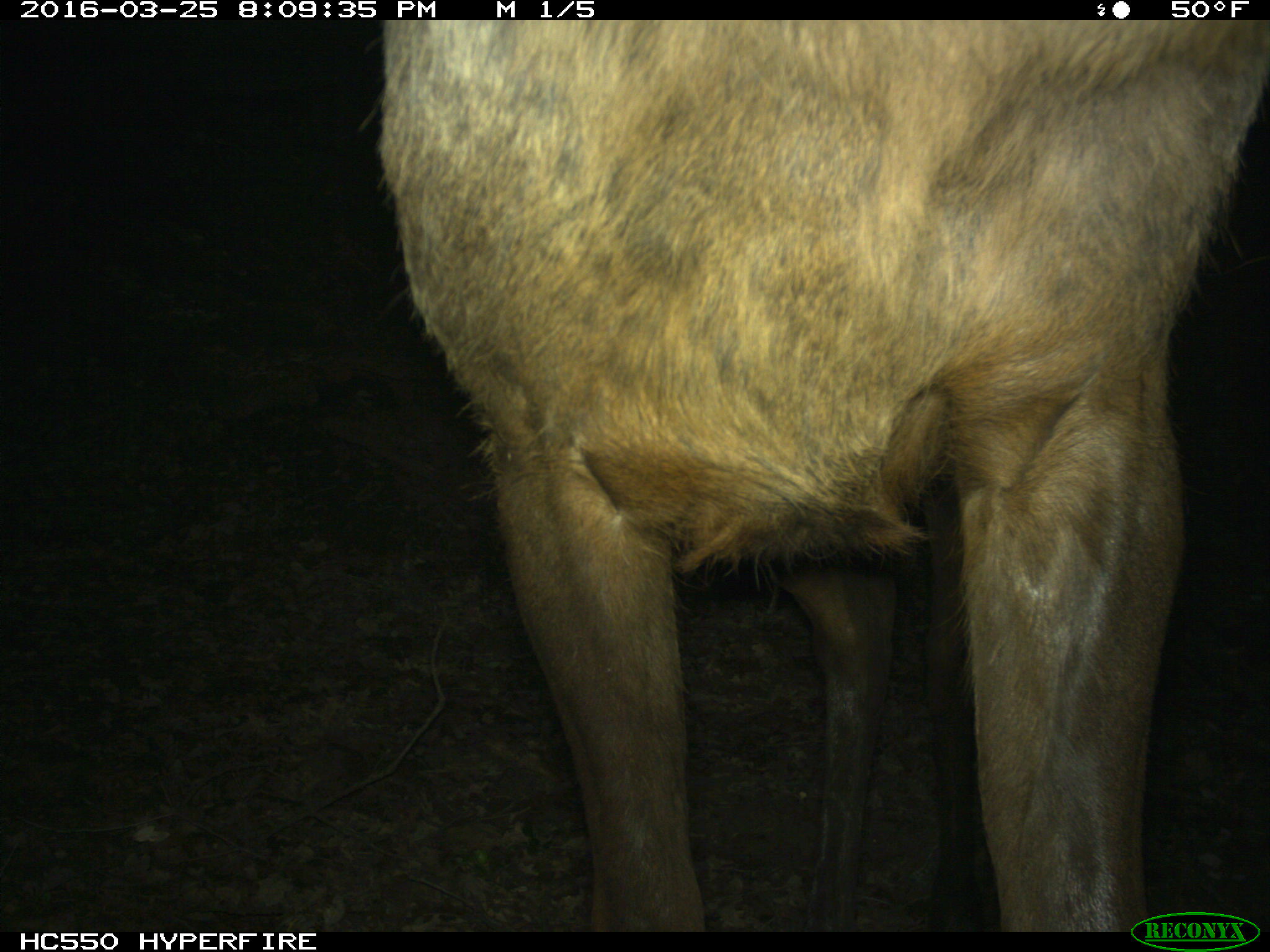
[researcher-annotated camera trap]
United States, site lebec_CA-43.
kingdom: Animalia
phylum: Chordata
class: Mammalia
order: Artiodactyla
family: Cervidae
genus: Cervus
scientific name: Cervus canadensis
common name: elk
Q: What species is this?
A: Cervus canadensis (elk).